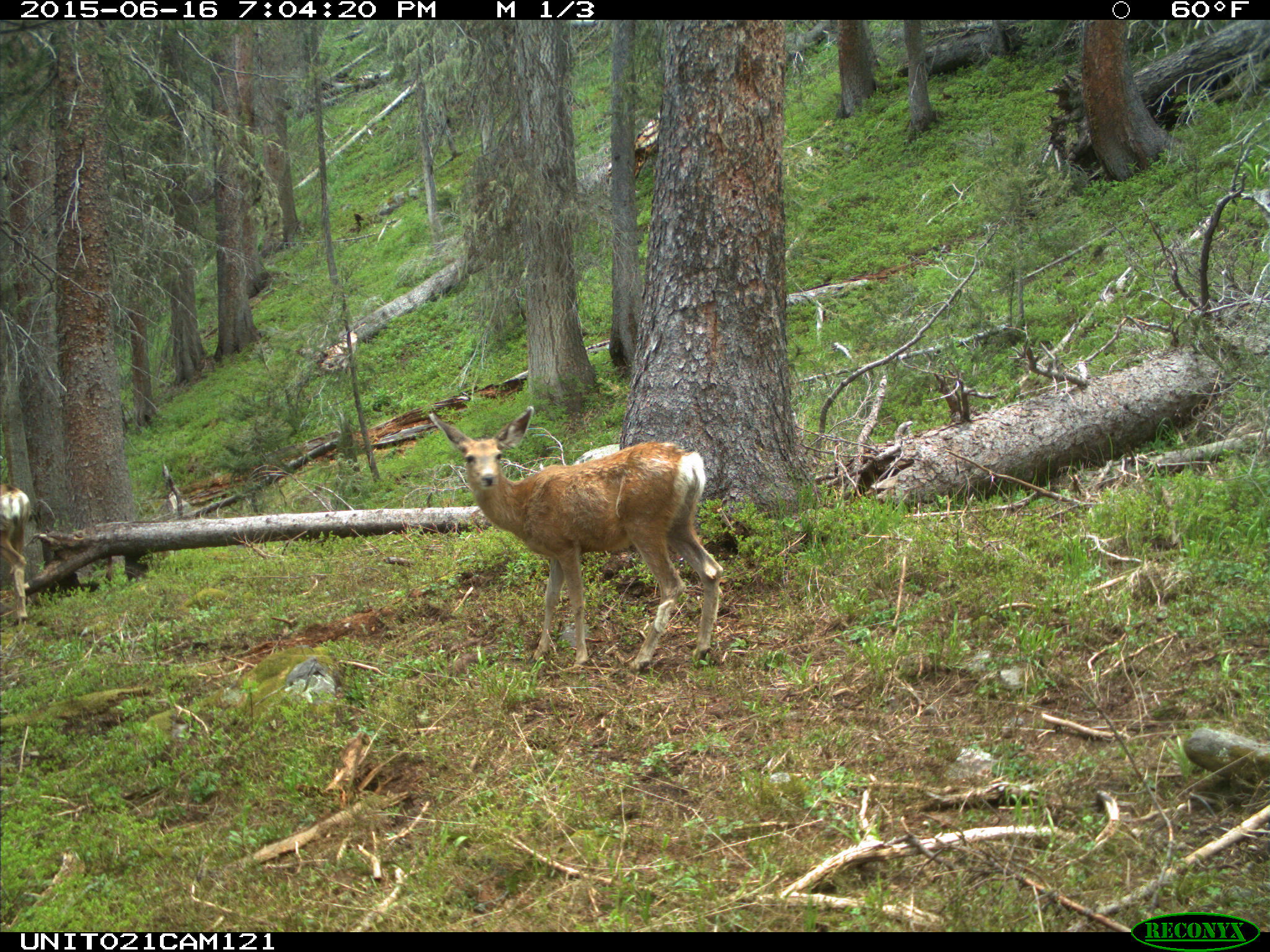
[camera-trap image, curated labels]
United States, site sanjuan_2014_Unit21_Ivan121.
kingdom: Animalia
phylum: Chordata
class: Mammalia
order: Artiodactyla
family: Cervidae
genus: Odocoileus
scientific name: Odocoileus hemionus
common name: mule deer